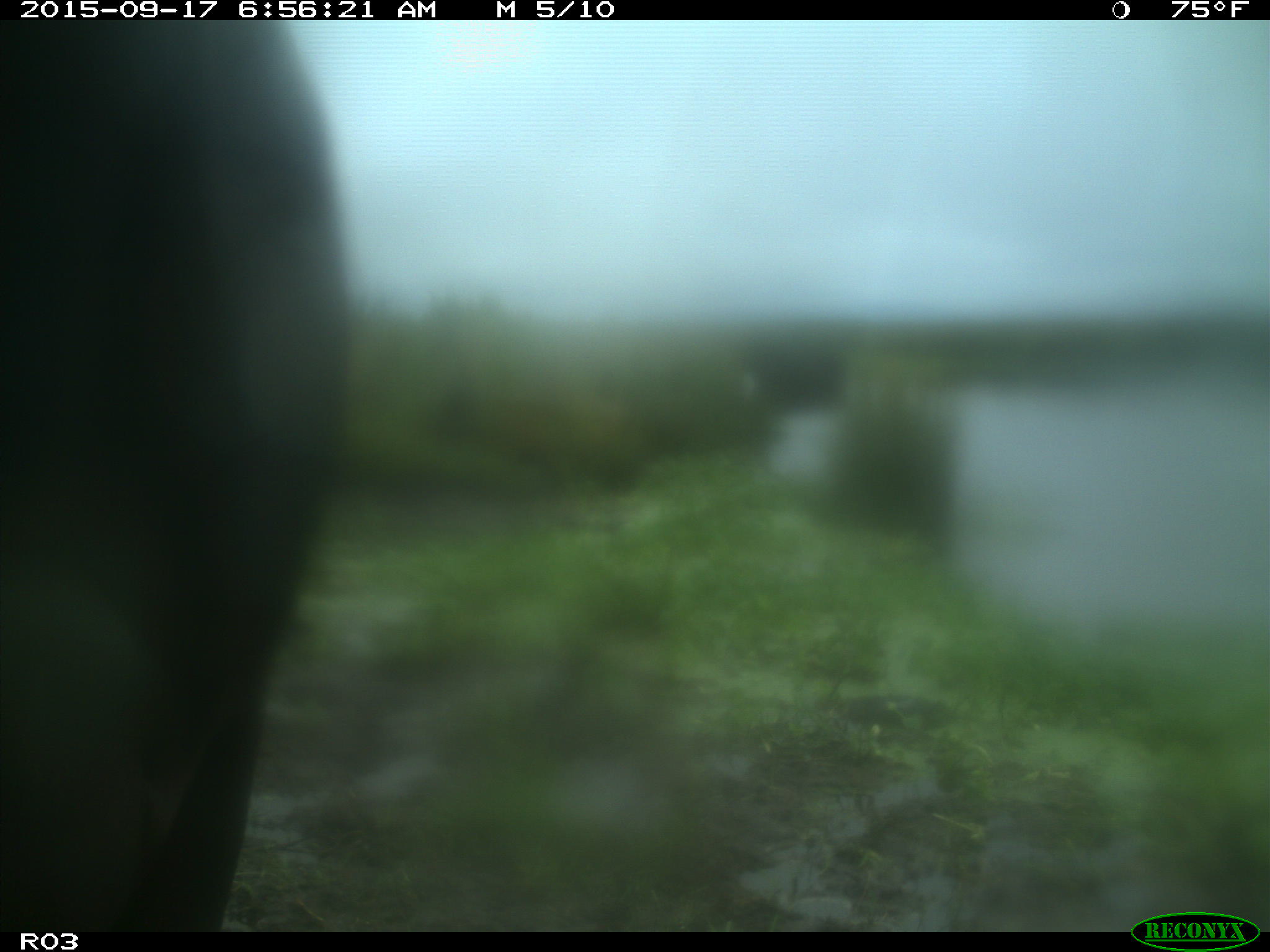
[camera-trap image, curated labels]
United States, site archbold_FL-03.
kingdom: Animalia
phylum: Chordata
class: Mammalia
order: Artiodactyla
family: Bovidae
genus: Bos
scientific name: Bos taurus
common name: domestic cow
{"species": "Bos taurus (domestic cow)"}